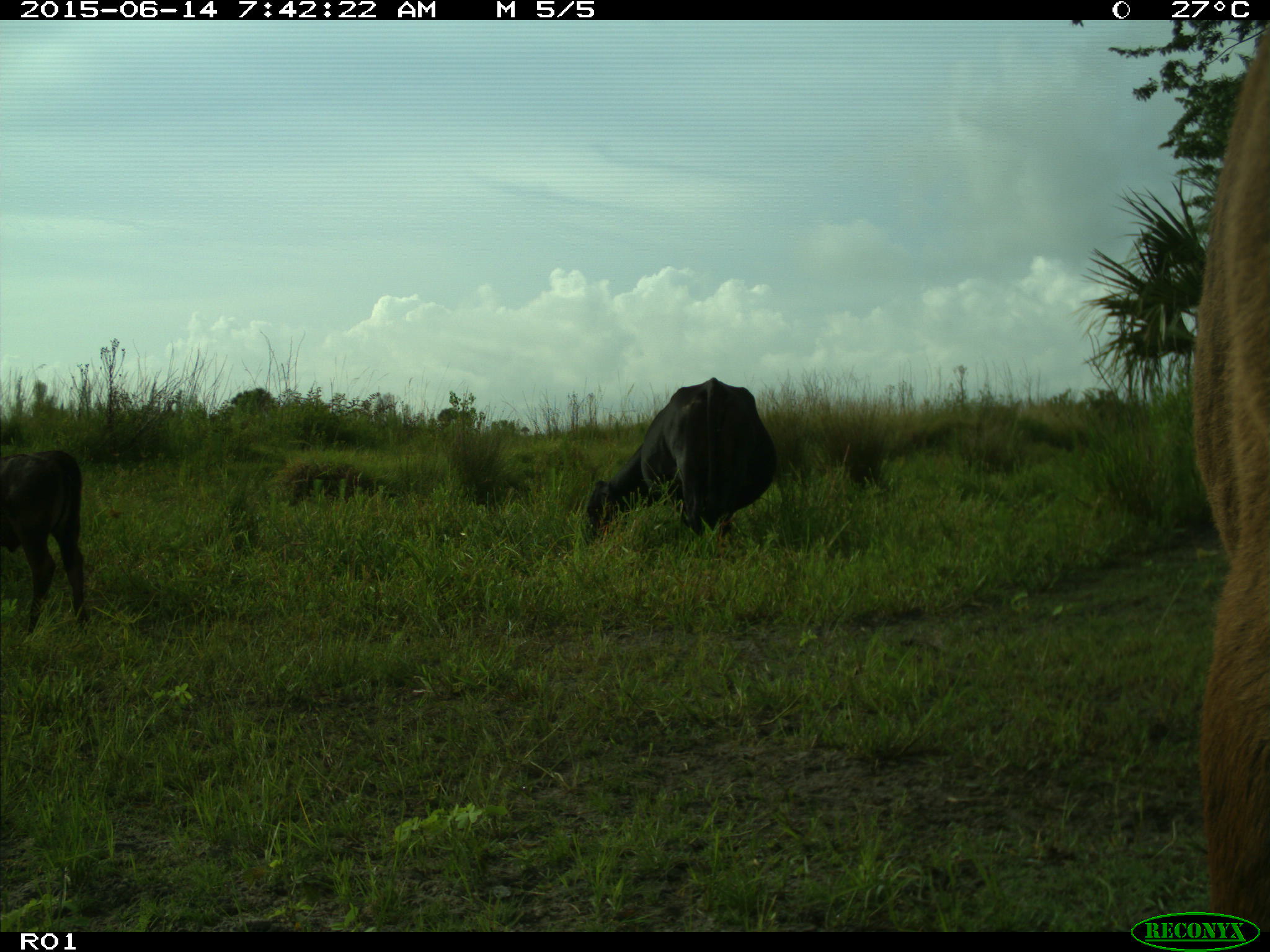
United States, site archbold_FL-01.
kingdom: Animalia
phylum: Chordata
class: Mammalia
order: Artiodactyla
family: Bovidae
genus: Bos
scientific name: Bos taurus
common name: domestic cow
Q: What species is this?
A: Bos taurus (domestic cow).